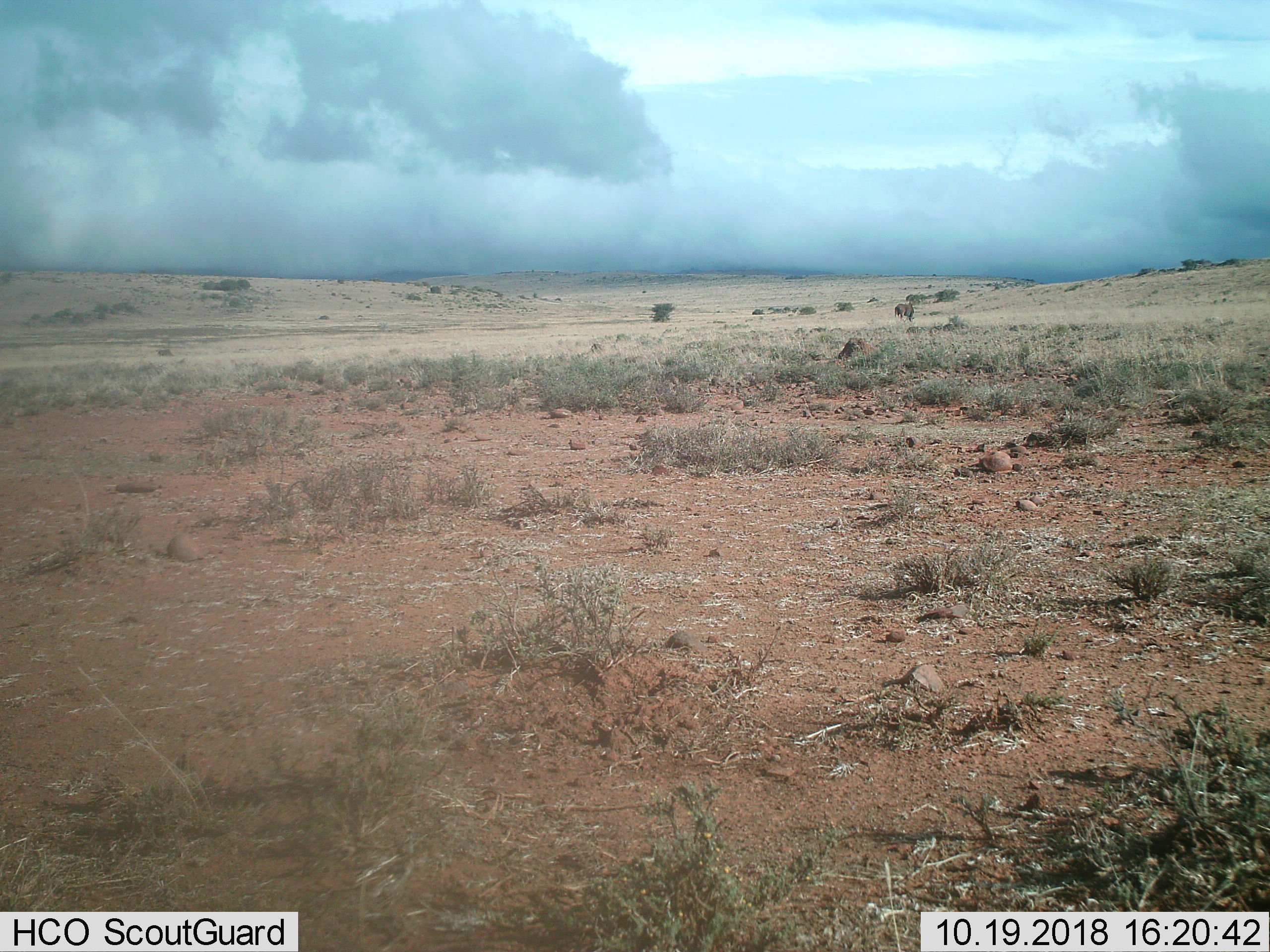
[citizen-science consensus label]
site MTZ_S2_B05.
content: unidentified animal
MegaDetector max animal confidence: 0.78